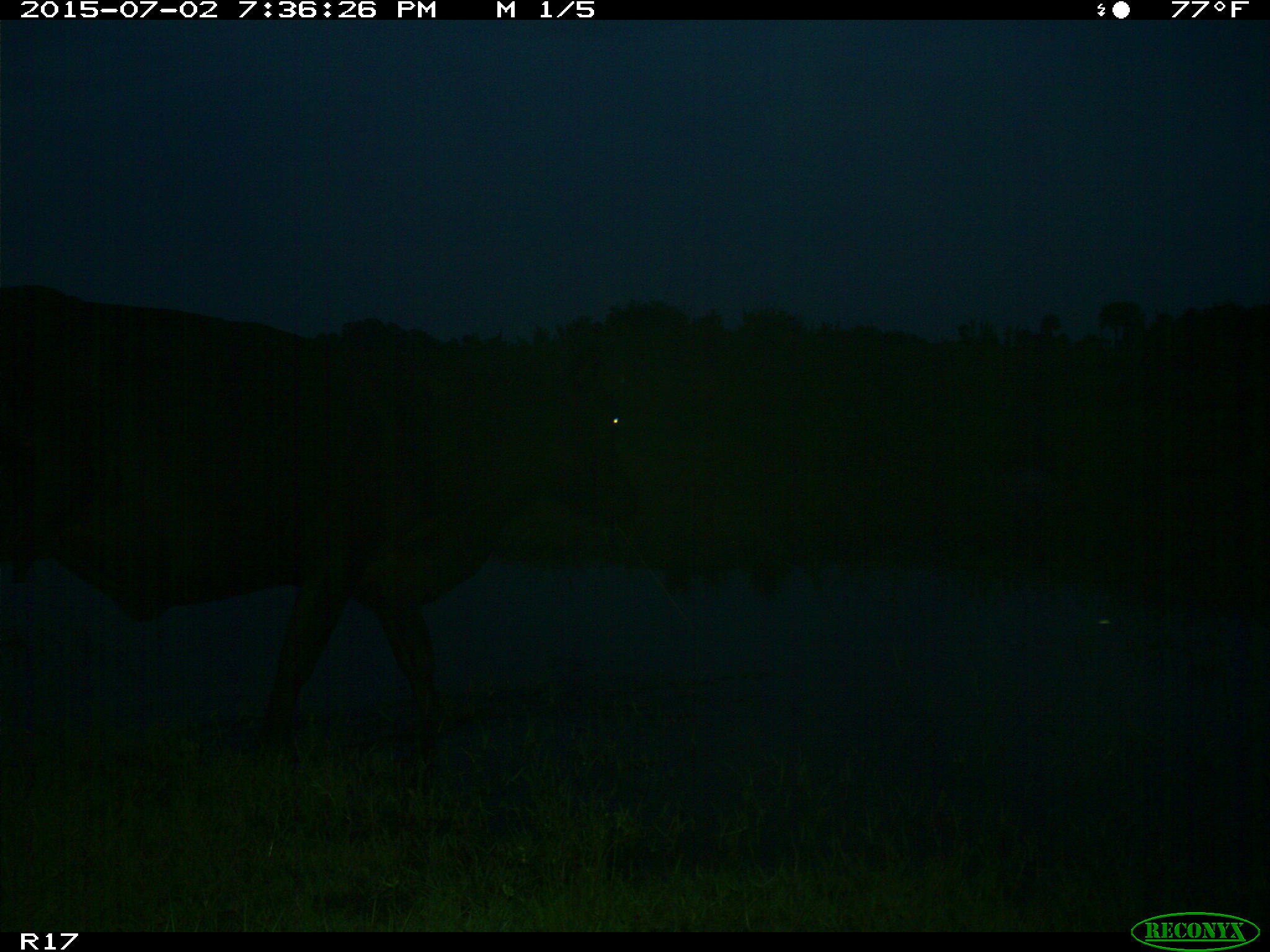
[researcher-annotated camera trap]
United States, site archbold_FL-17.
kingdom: Animalia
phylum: Chordata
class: Mammalia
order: Artiodactyla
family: Bovidae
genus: Bos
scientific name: Bos taurus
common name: domestic cow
Bos taurus (domestic cow).